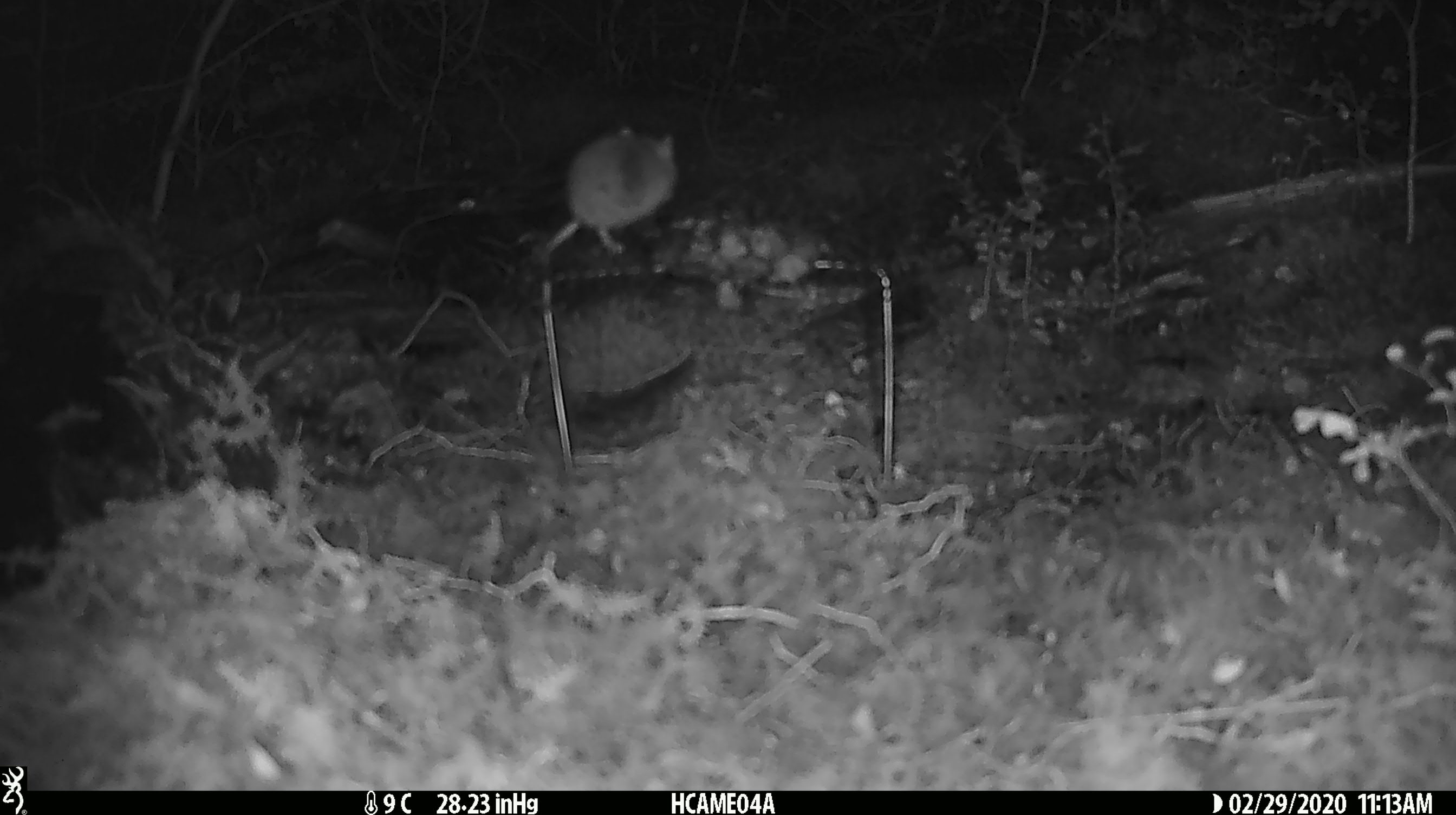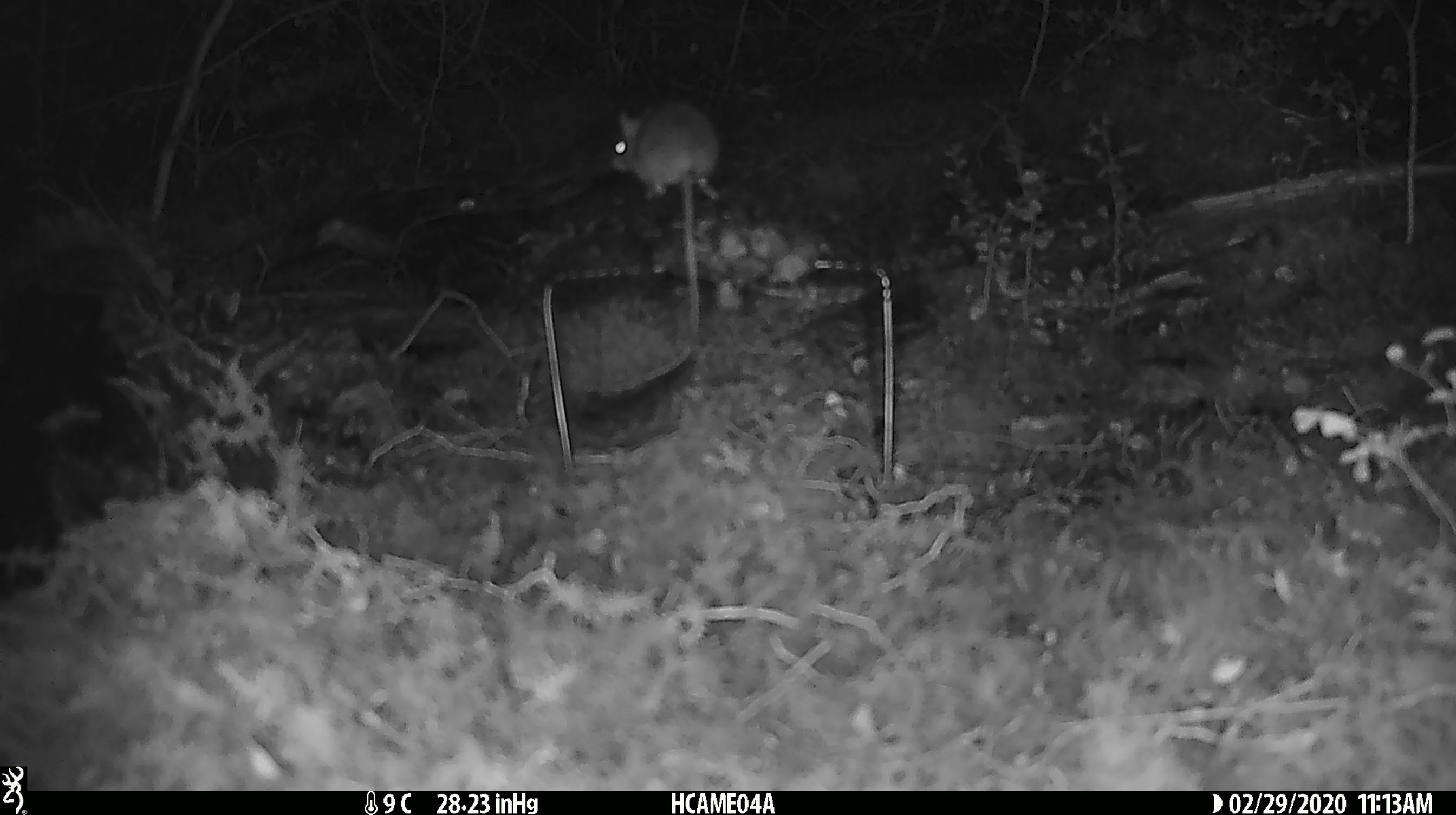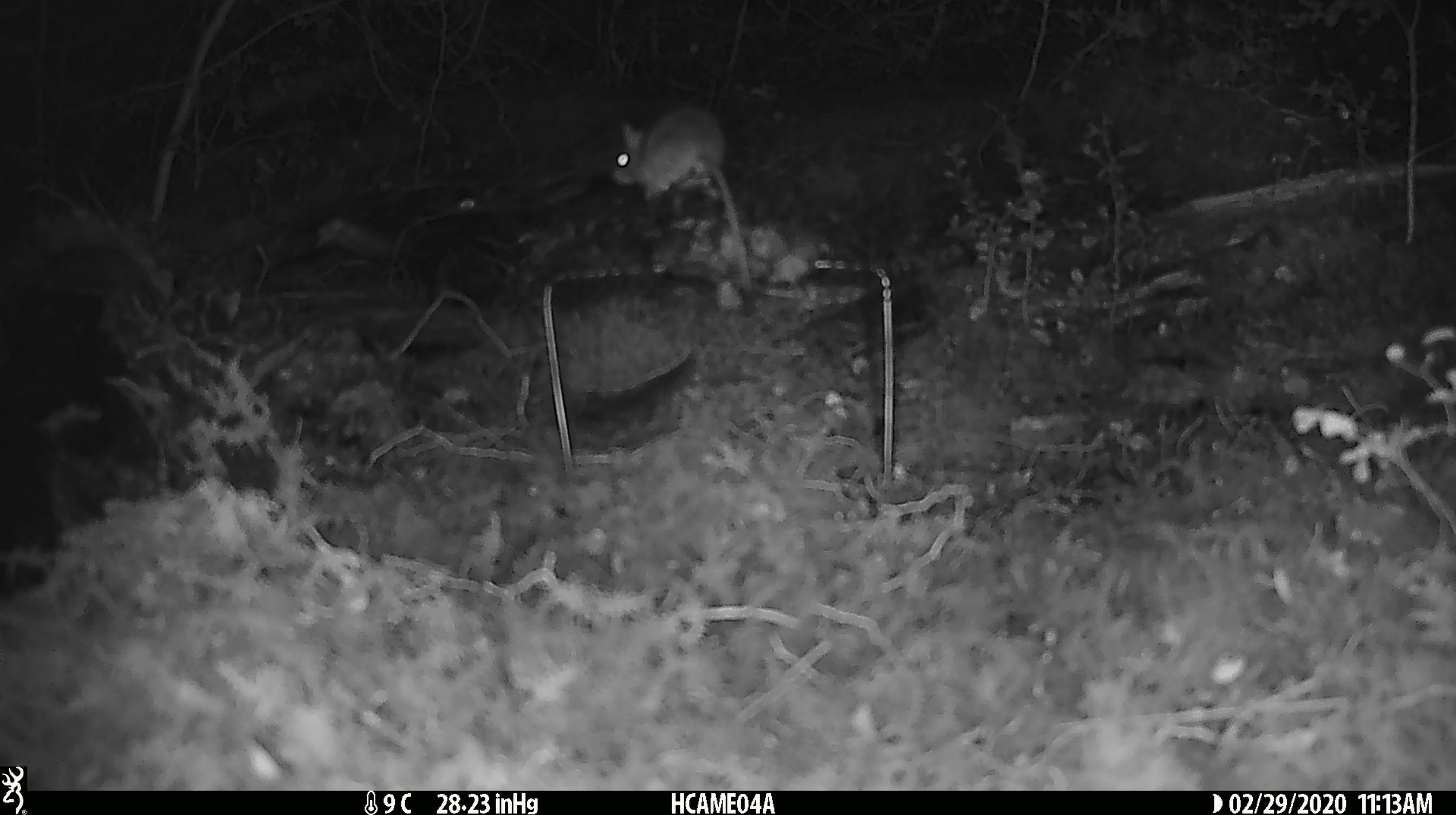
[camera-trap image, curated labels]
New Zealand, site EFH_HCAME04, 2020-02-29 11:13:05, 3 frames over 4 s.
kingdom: Animalia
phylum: Chordata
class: Mammalia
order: Rodentia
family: Muridae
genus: Mus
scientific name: Mus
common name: mouse